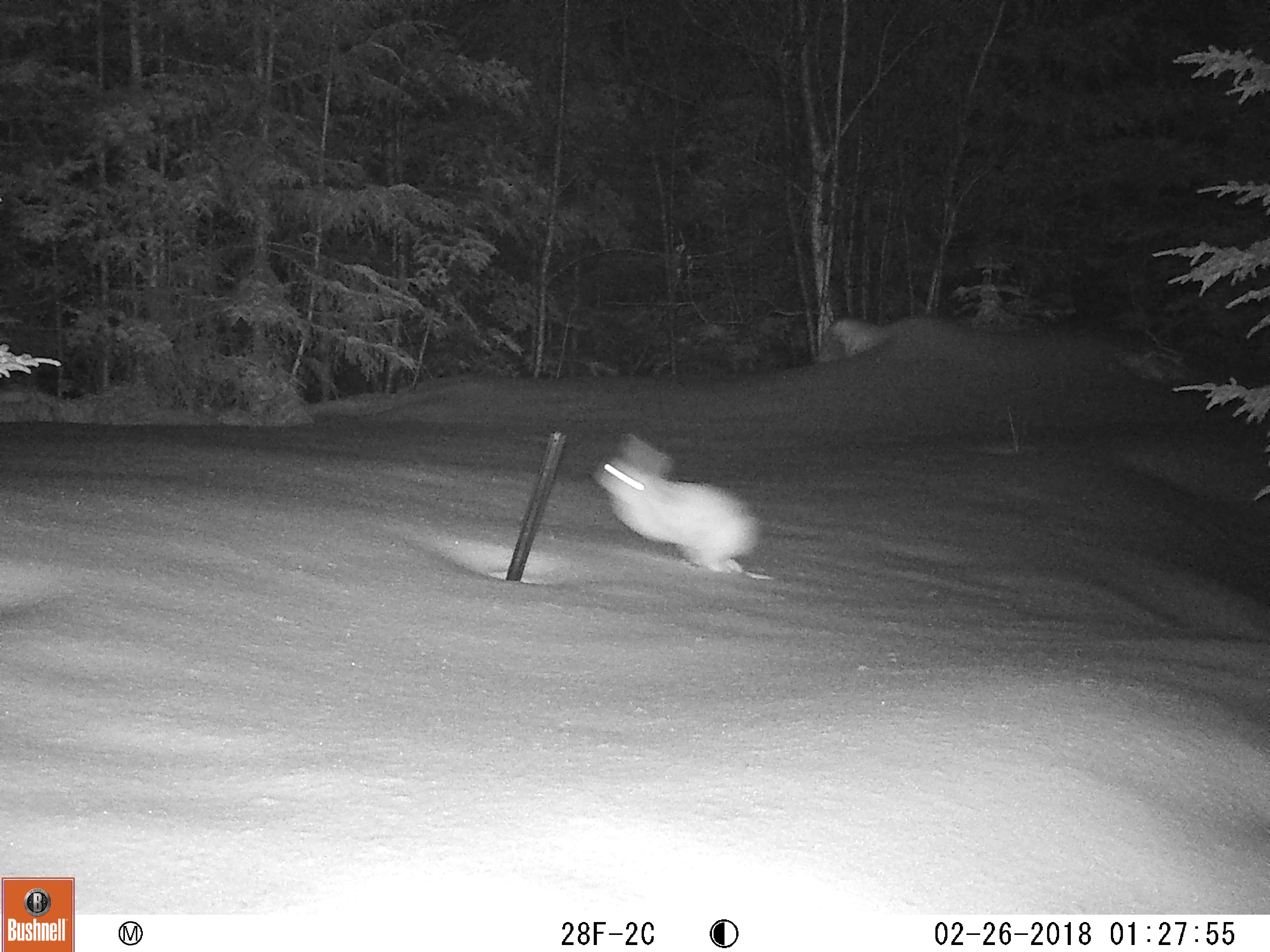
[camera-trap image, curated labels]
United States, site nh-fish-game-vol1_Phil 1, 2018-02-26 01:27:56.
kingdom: Animalia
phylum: Chordata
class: Mammalia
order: Lagomorpha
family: Leporidae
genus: Lepus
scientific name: Lepus americanus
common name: snowshoe hare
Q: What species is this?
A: Snowshoe hare (Lepus americanus).